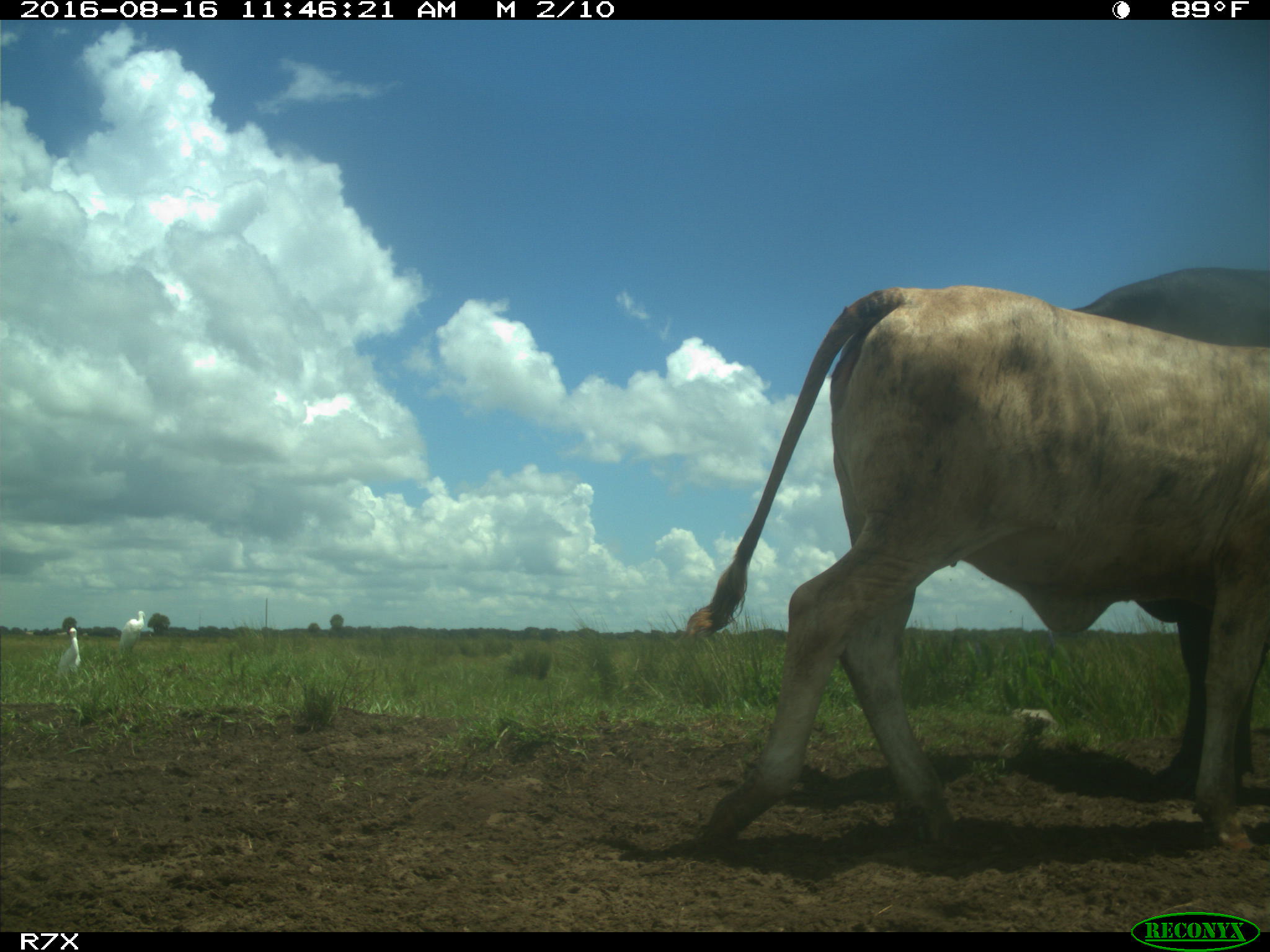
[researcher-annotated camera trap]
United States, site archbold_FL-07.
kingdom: Animalia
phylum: Chordata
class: Mammalia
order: Artiodactyla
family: Bovidae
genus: Bos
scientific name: Bos taurus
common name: domestic cow